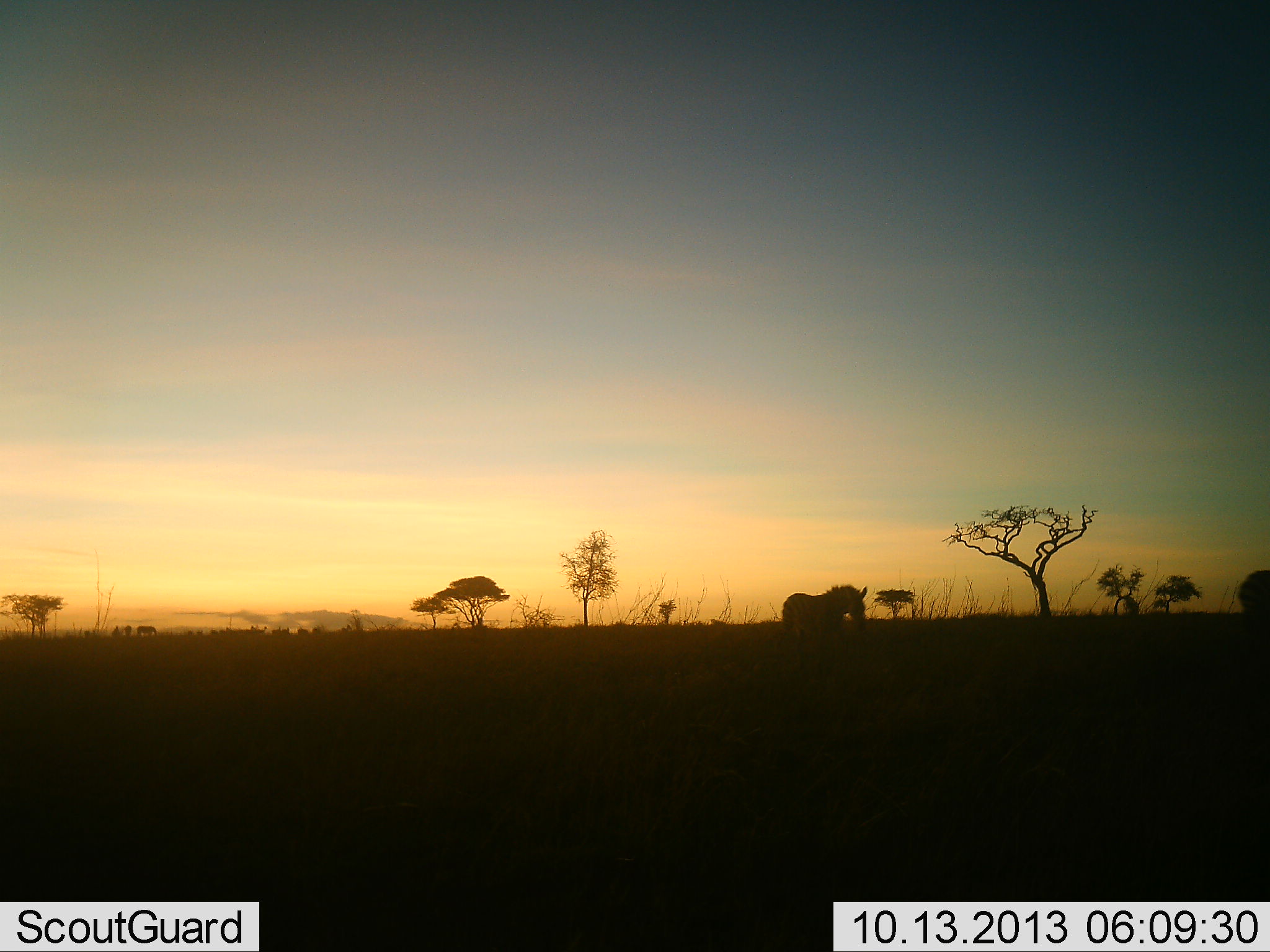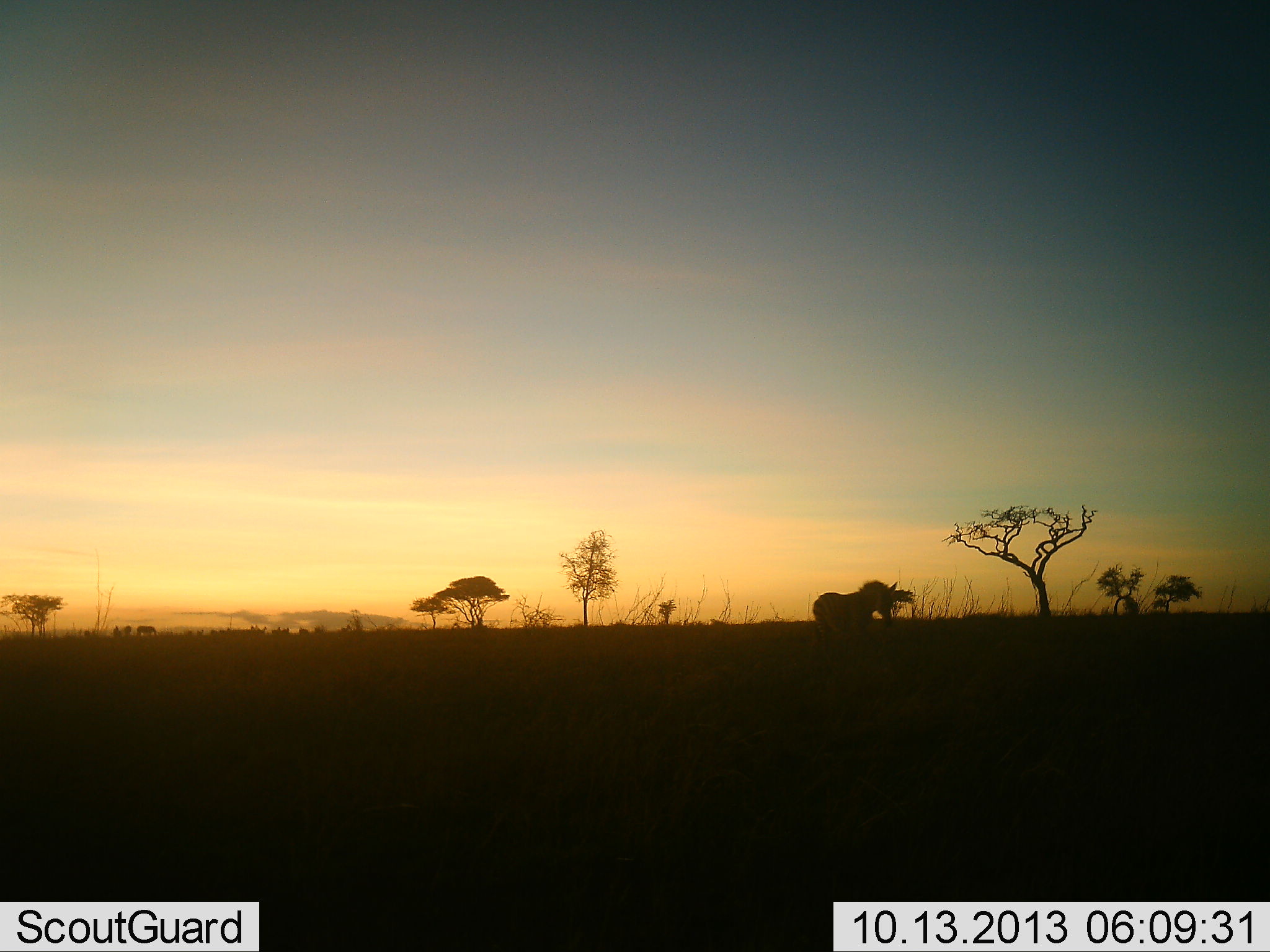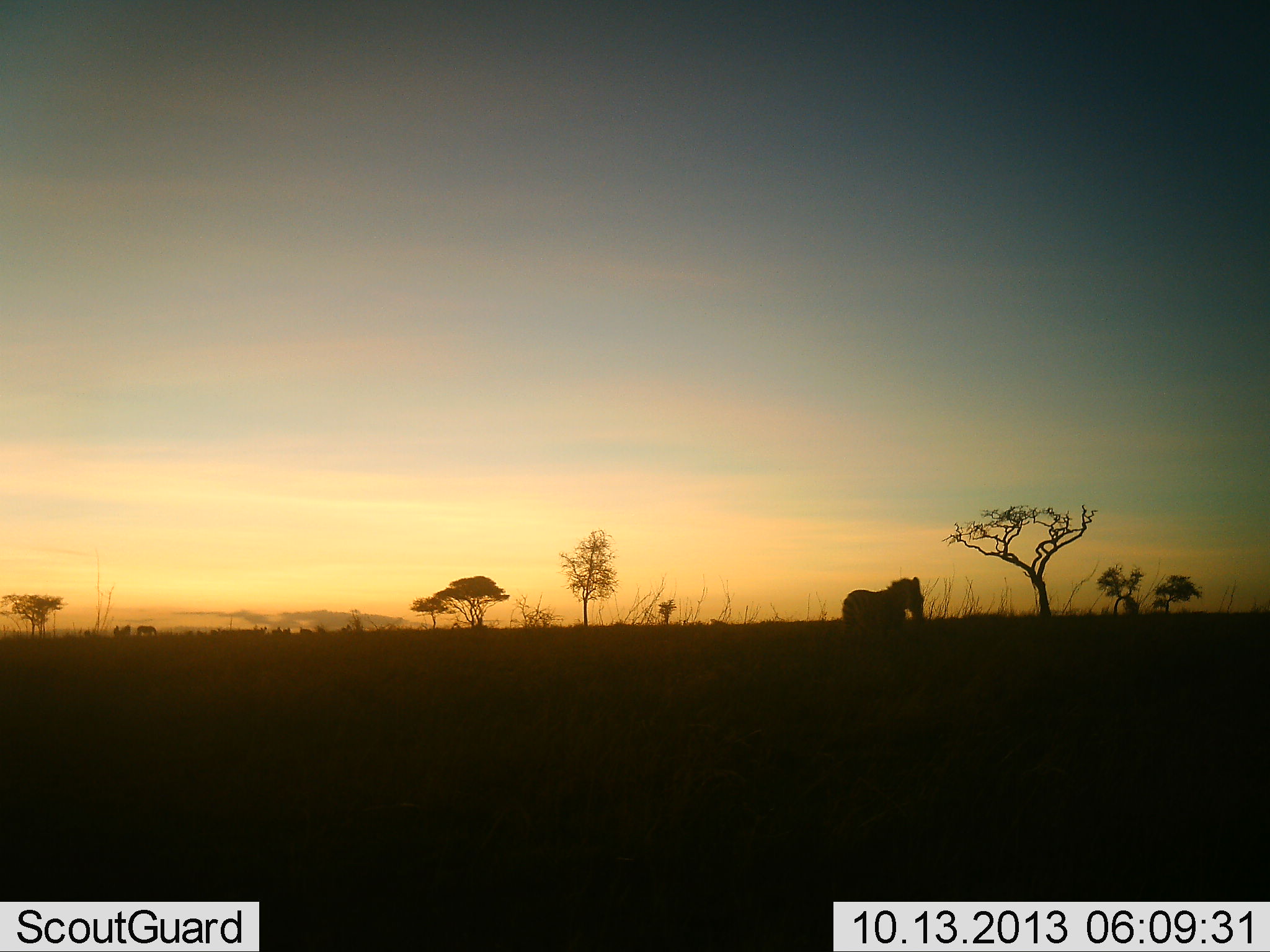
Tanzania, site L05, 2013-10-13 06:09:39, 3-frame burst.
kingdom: Animalia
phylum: Chordata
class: Mammalia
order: Perissodactyla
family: Equidae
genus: Equus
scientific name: Equus quagga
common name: plains zebra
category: zebra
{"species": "zebra (plains zebra) (Equus quagga)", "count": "2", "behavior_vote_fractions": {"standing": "20%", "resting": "0%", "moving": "90%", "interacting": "0%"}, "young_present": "0%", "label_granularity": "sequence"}